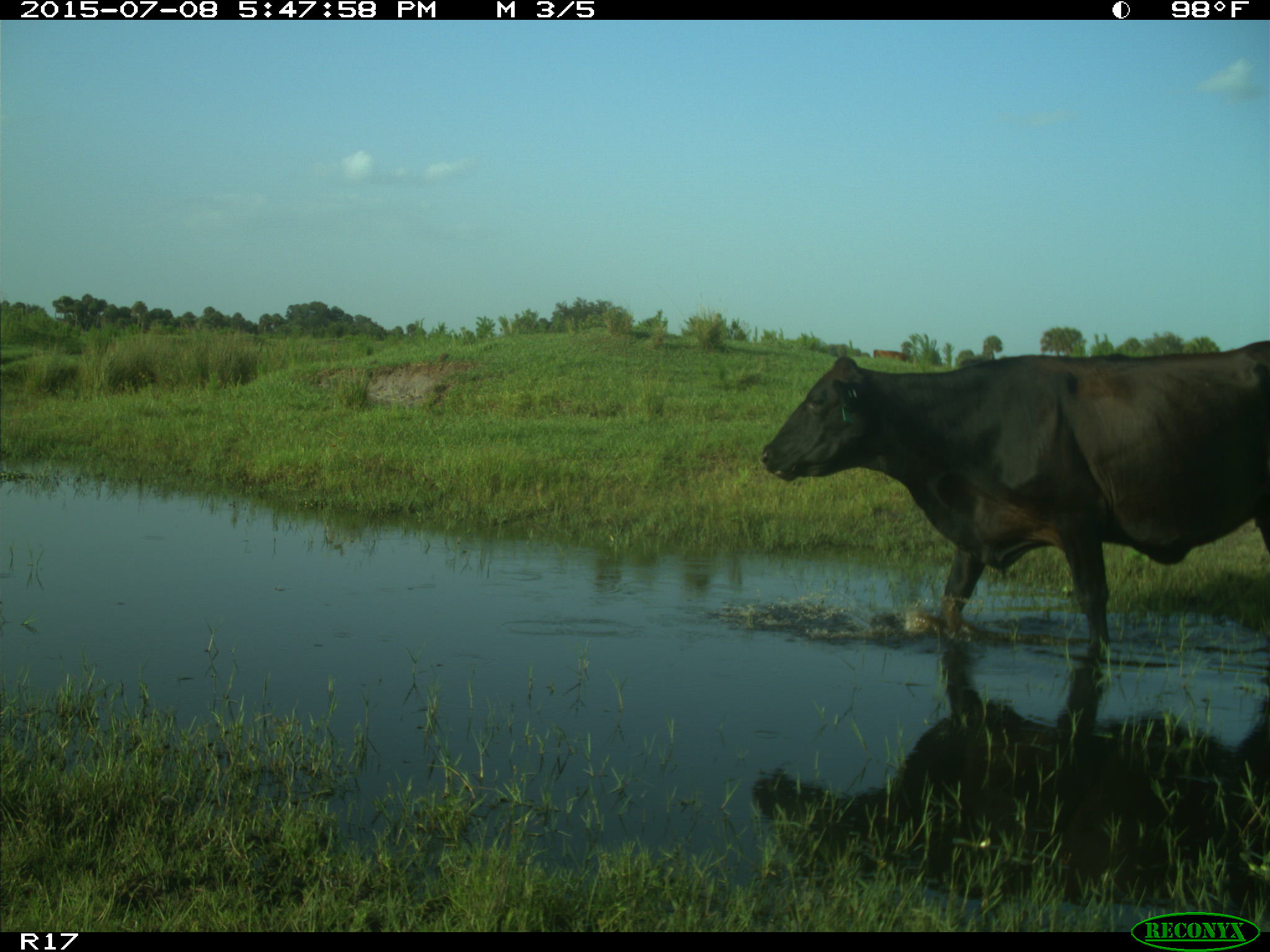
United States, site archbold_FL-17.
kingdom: Animalia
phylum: Chordata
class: Mammalia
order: Artiodactyla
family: Bovidae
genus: Bos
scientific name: Bos taurus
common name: domestic cow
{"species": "Bos taurus (domestic cow)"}